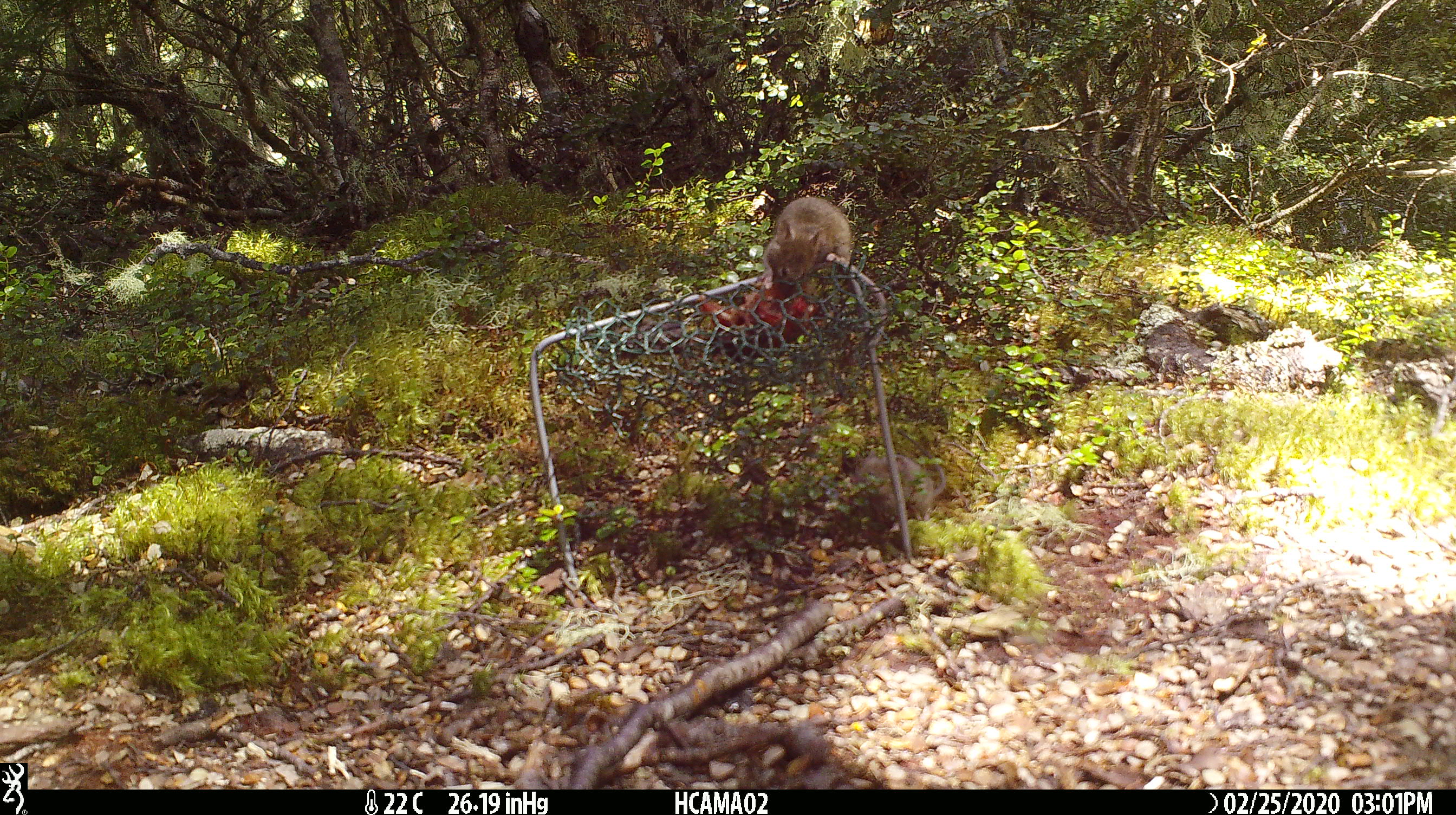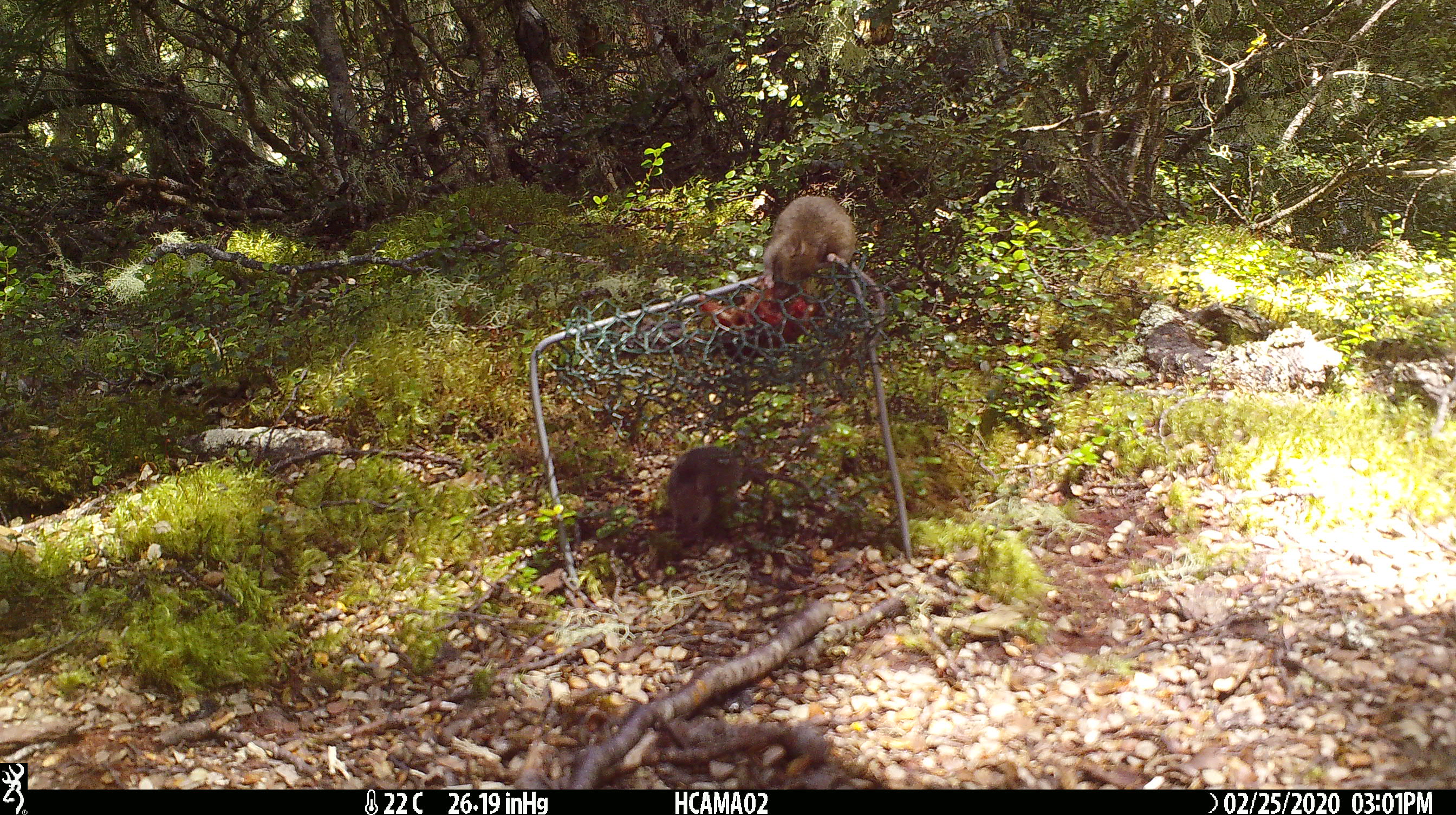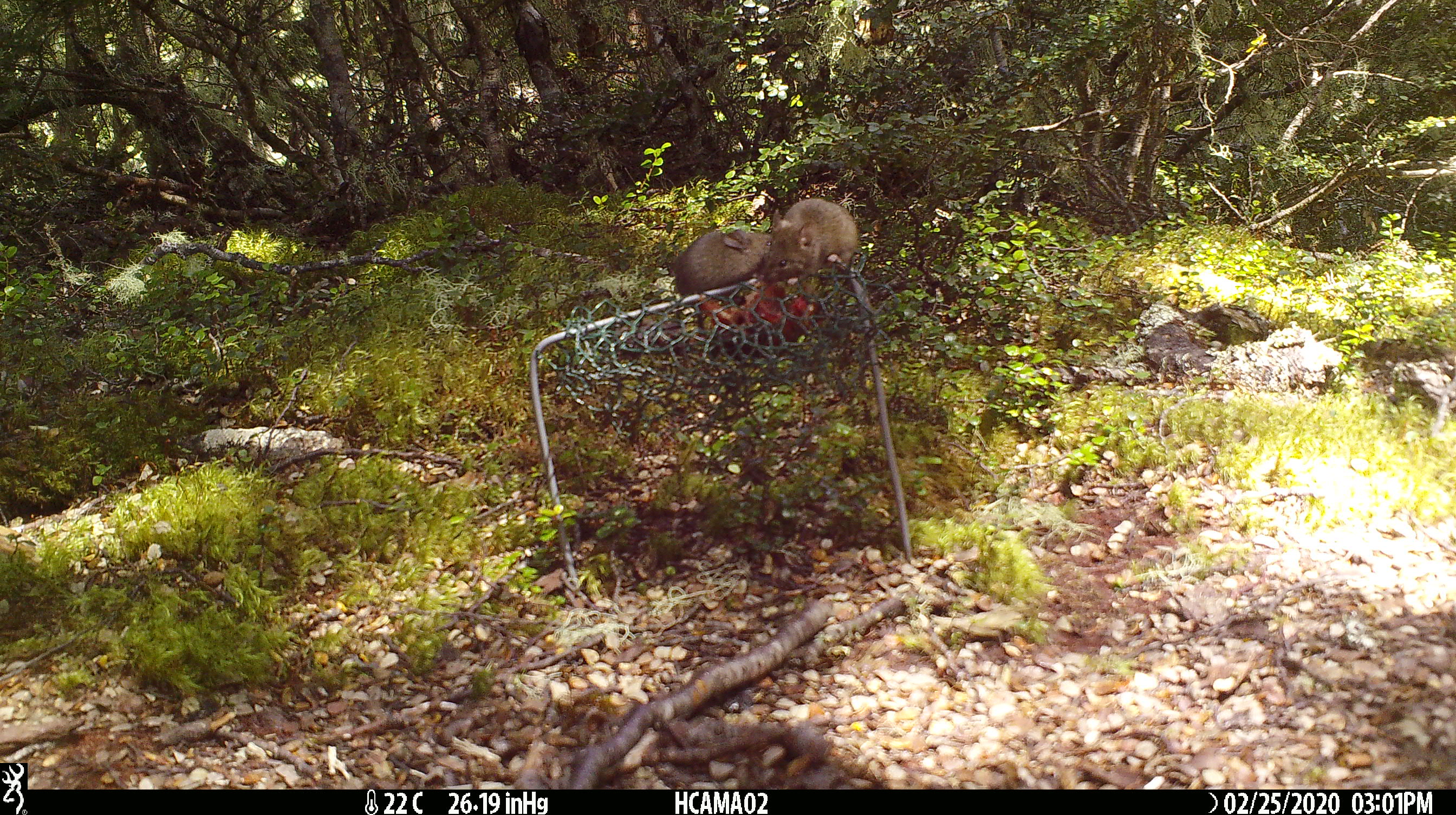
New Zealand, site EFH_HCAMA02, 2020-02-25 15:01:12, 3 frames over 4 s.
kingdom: Animalia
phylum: Chordata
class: Mammalia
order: Rodentia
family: Muridae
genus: Mus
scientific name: Mus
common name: mouse